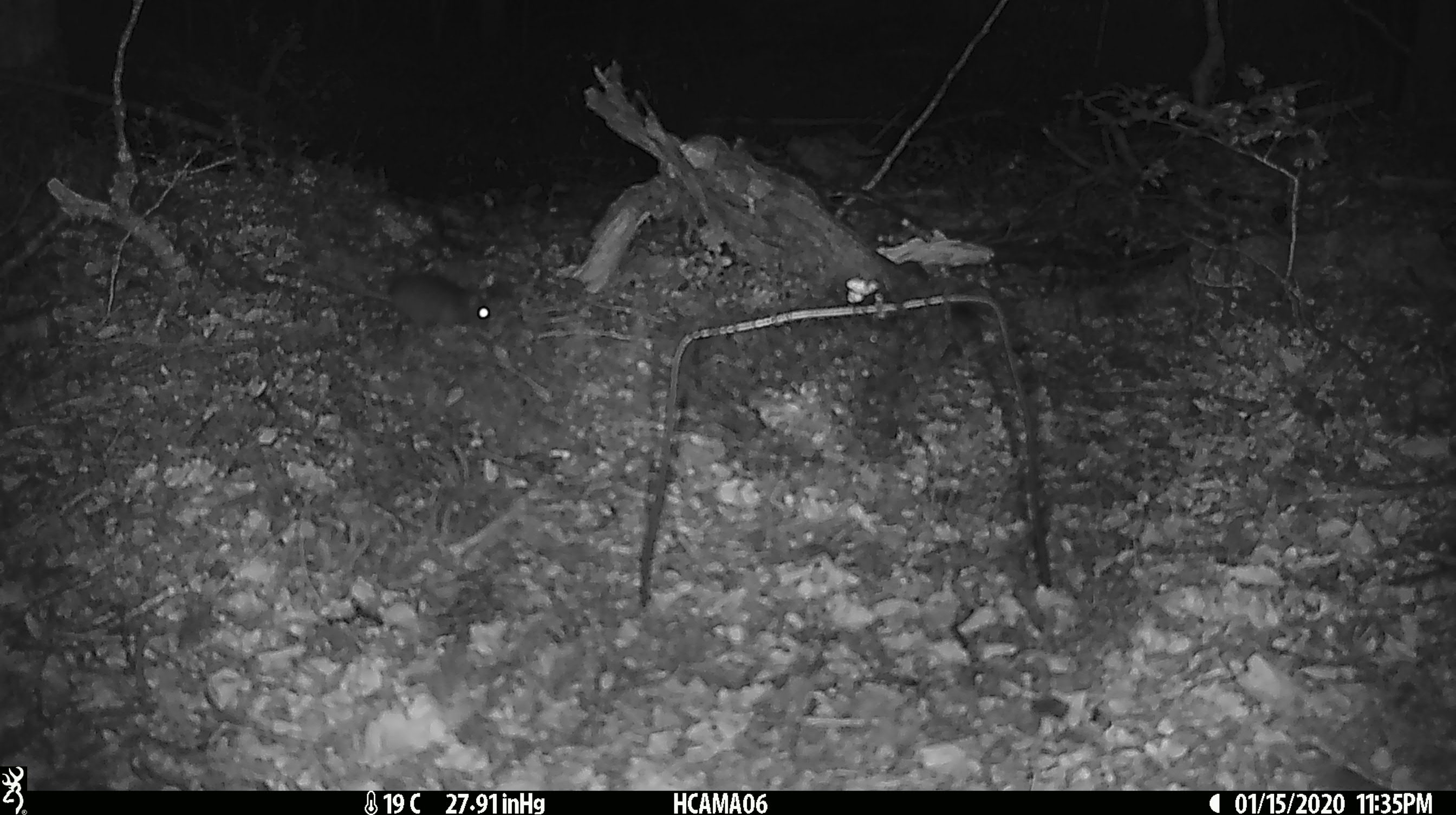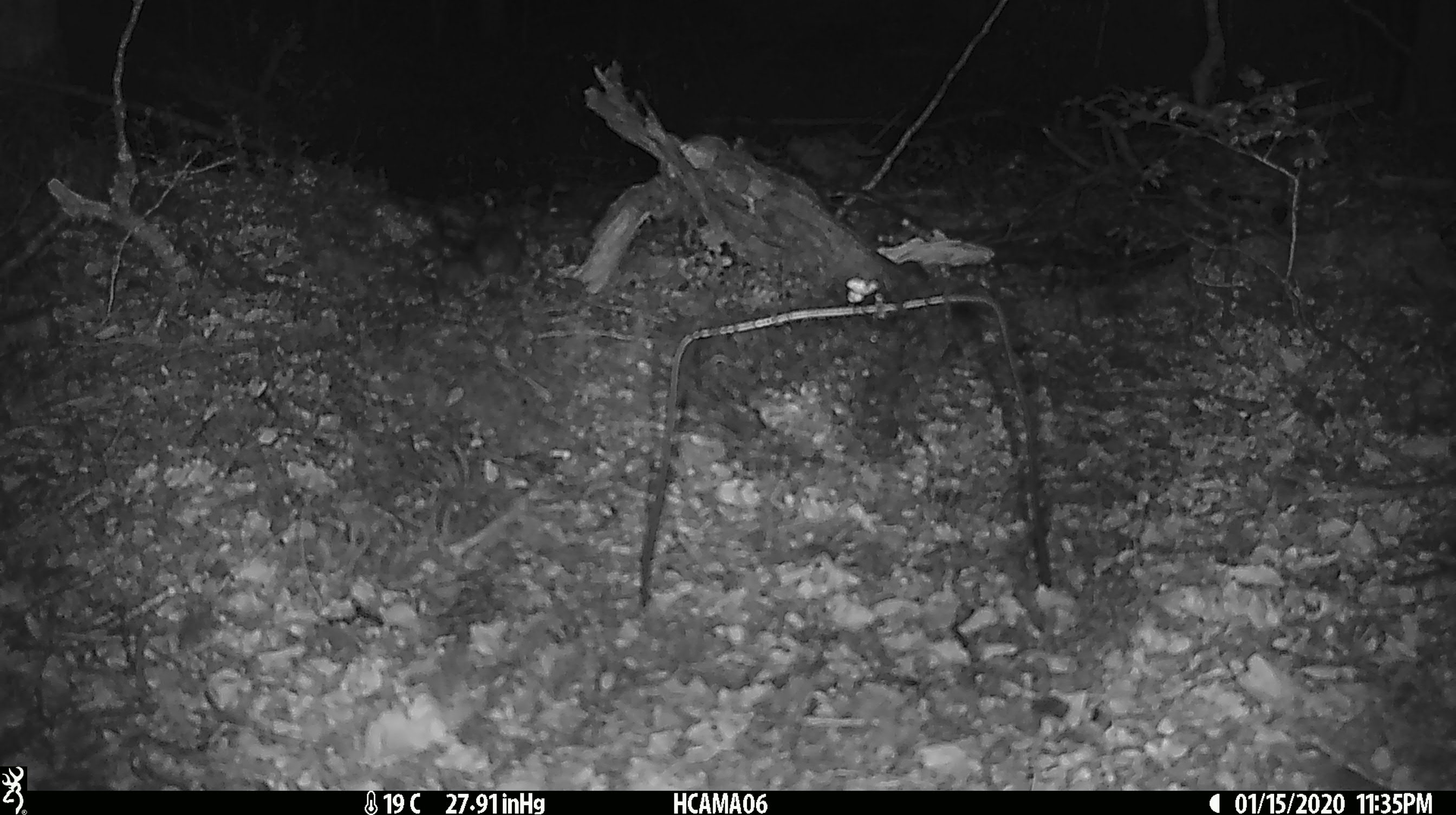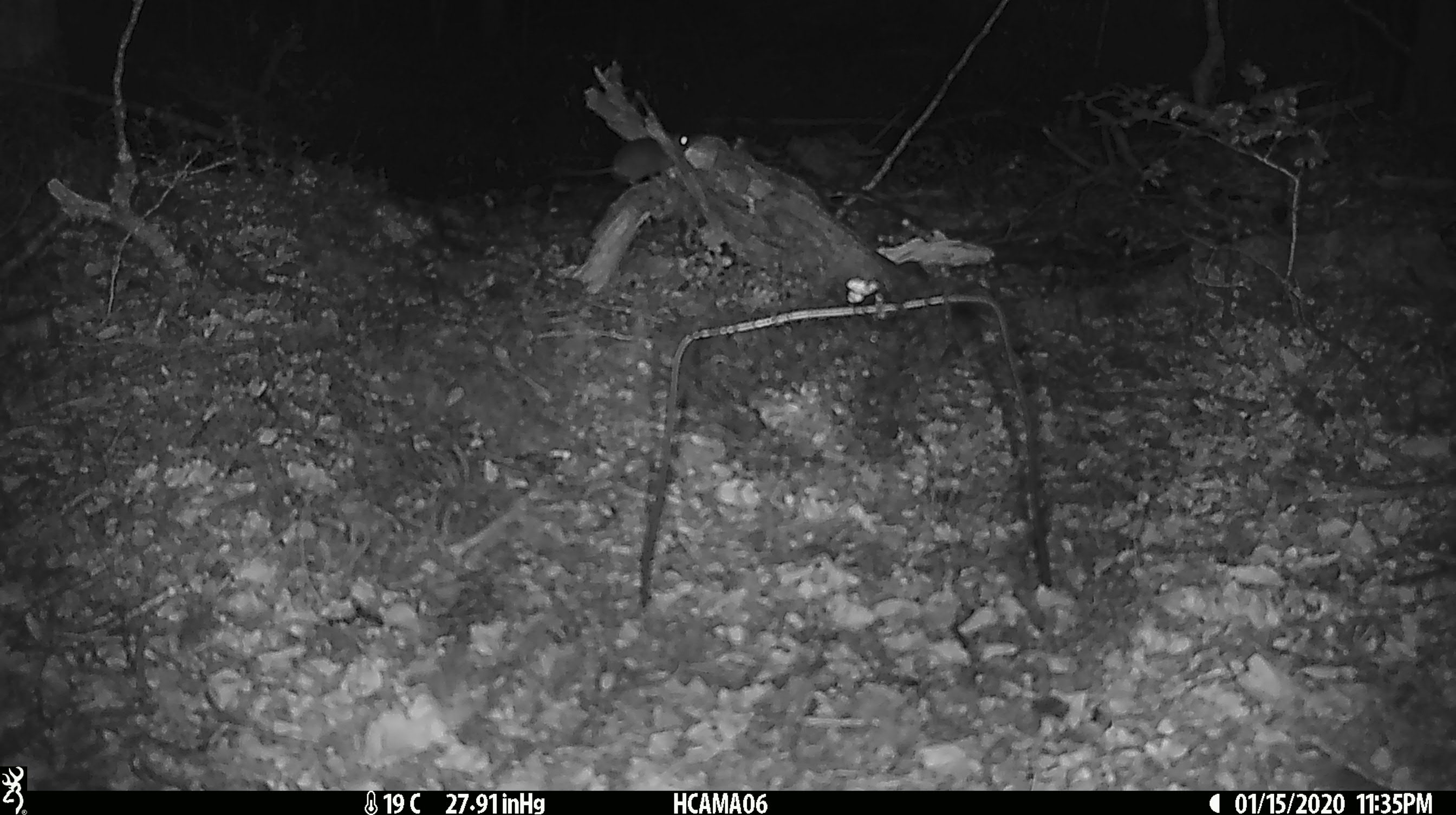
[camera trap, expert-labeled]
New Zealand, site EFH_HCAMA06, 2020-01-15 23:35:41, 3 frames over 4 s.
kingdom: Animalia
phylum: Chordata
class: Mammalia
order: Rodentia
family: Muridae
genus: Mus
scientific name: Mus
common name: mouse